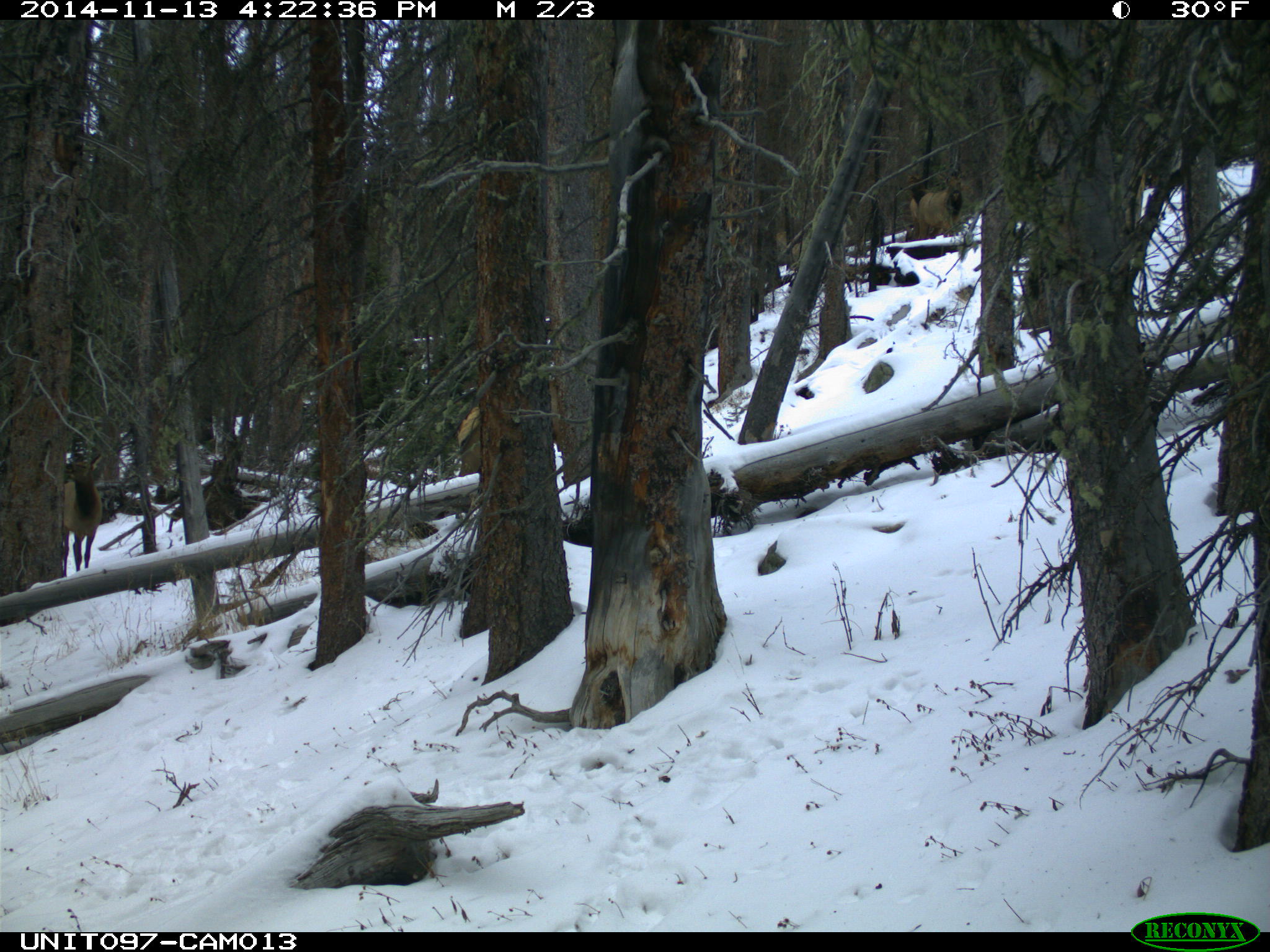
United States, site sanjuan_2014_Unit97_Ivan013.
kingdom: Animalia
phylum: Chordata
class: Mammalia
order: Artiodactyla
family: Cervidae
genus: Cervus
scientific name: Cervus elaphus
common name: red deer